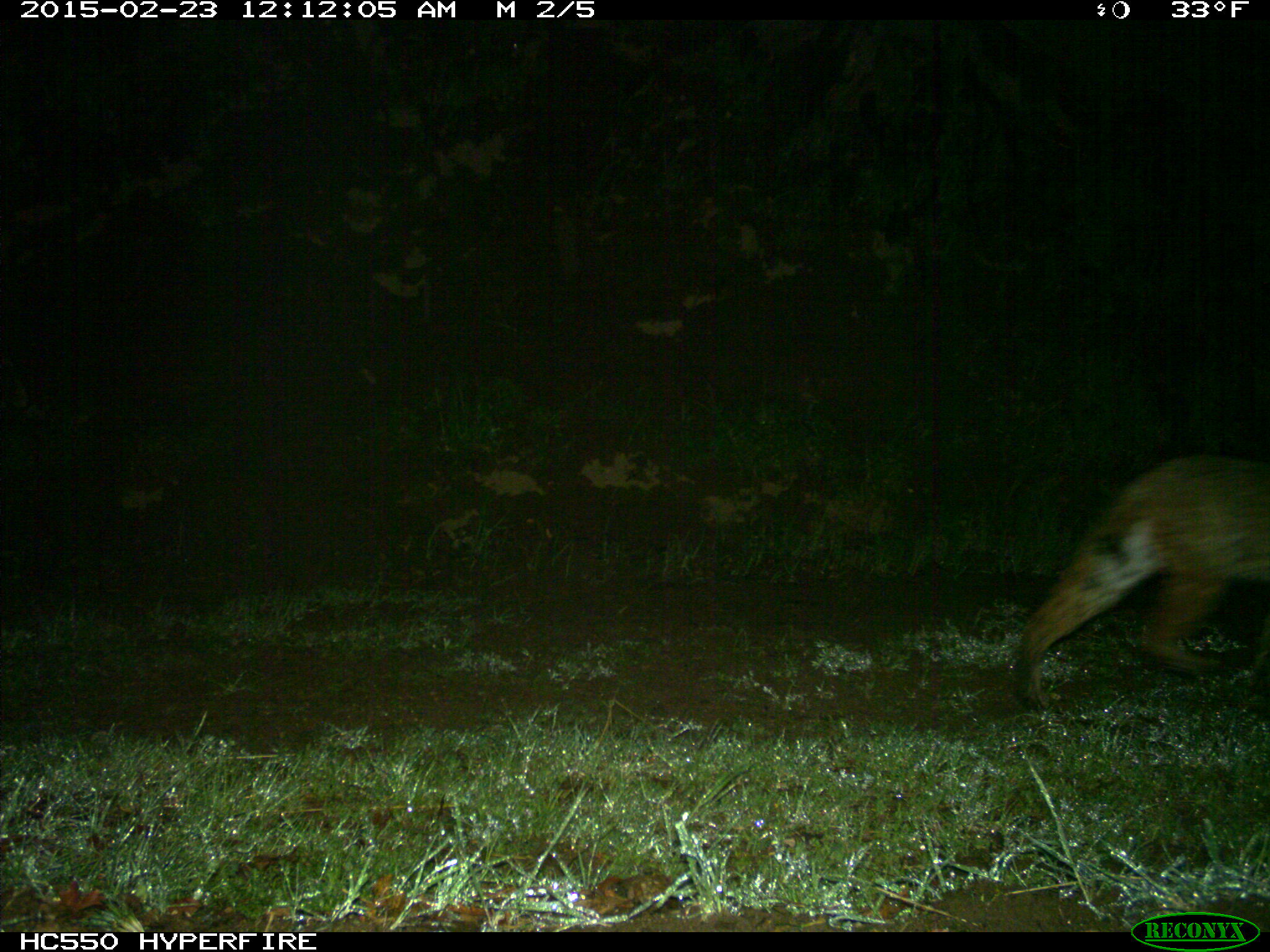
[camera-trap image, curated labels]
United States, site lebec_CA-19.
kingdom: Animalia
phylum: Chordata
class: Mammalia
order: Carnivora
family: Felidae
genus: Lynx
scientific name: Lynx rufus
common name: bobcat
Lynx rufus (bobcat).